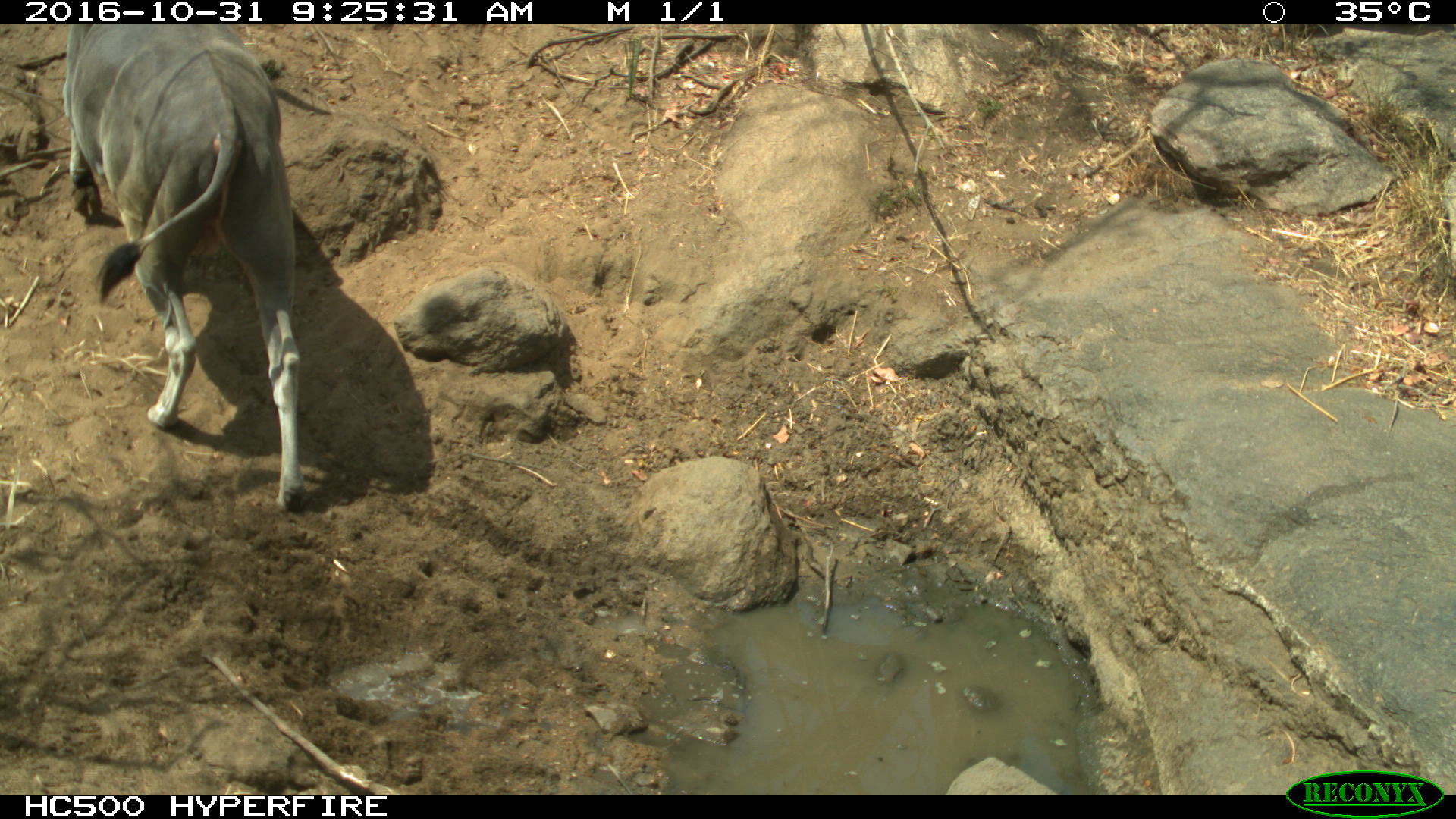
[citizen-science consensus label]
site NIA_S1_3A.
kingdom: Animalia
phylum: Chordata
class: Mammalia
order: Artiodactyla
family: Bovidae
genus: Tragelaphus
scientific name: Tragelaphus oryx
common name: eland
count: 1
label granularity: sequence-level